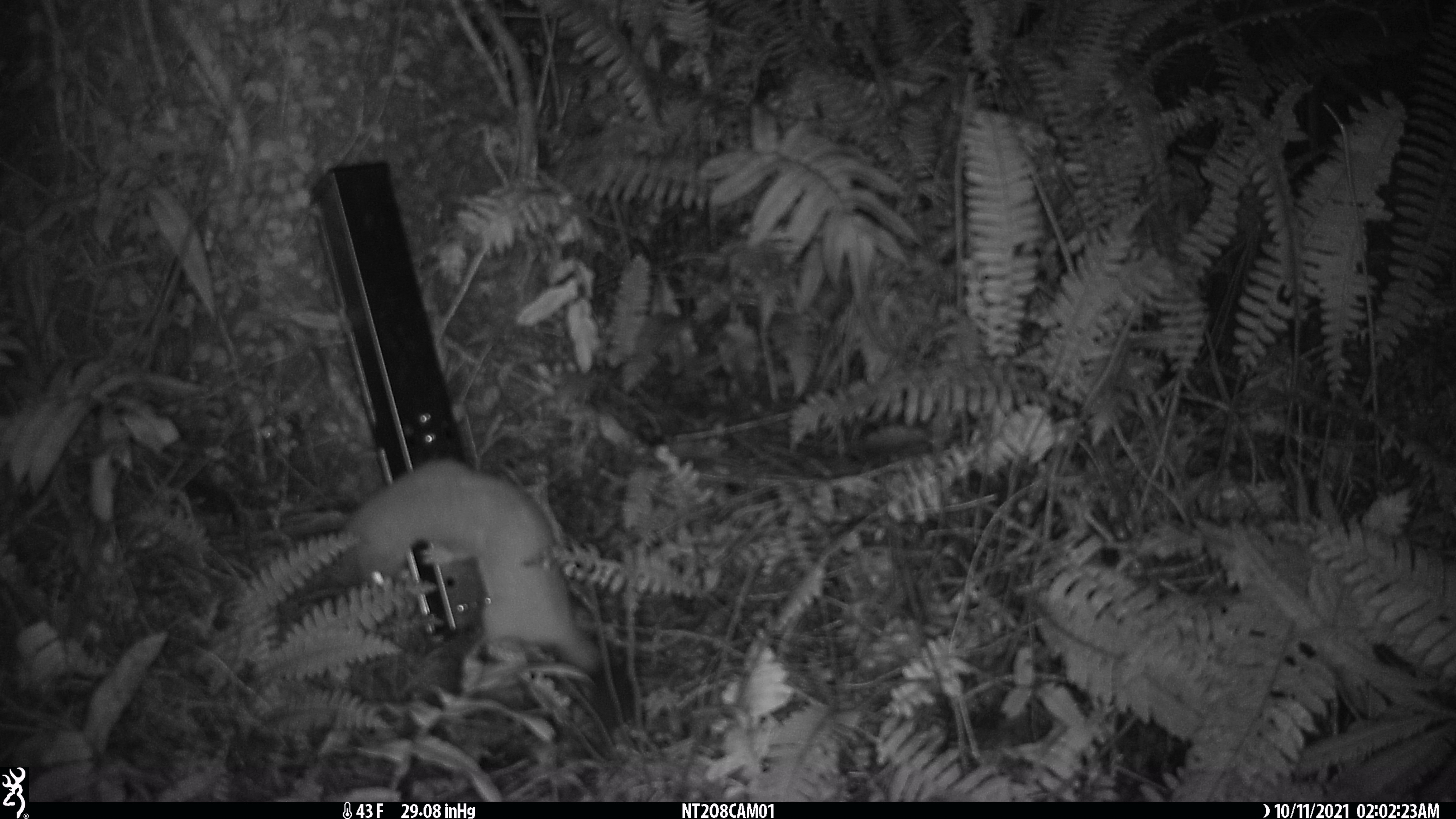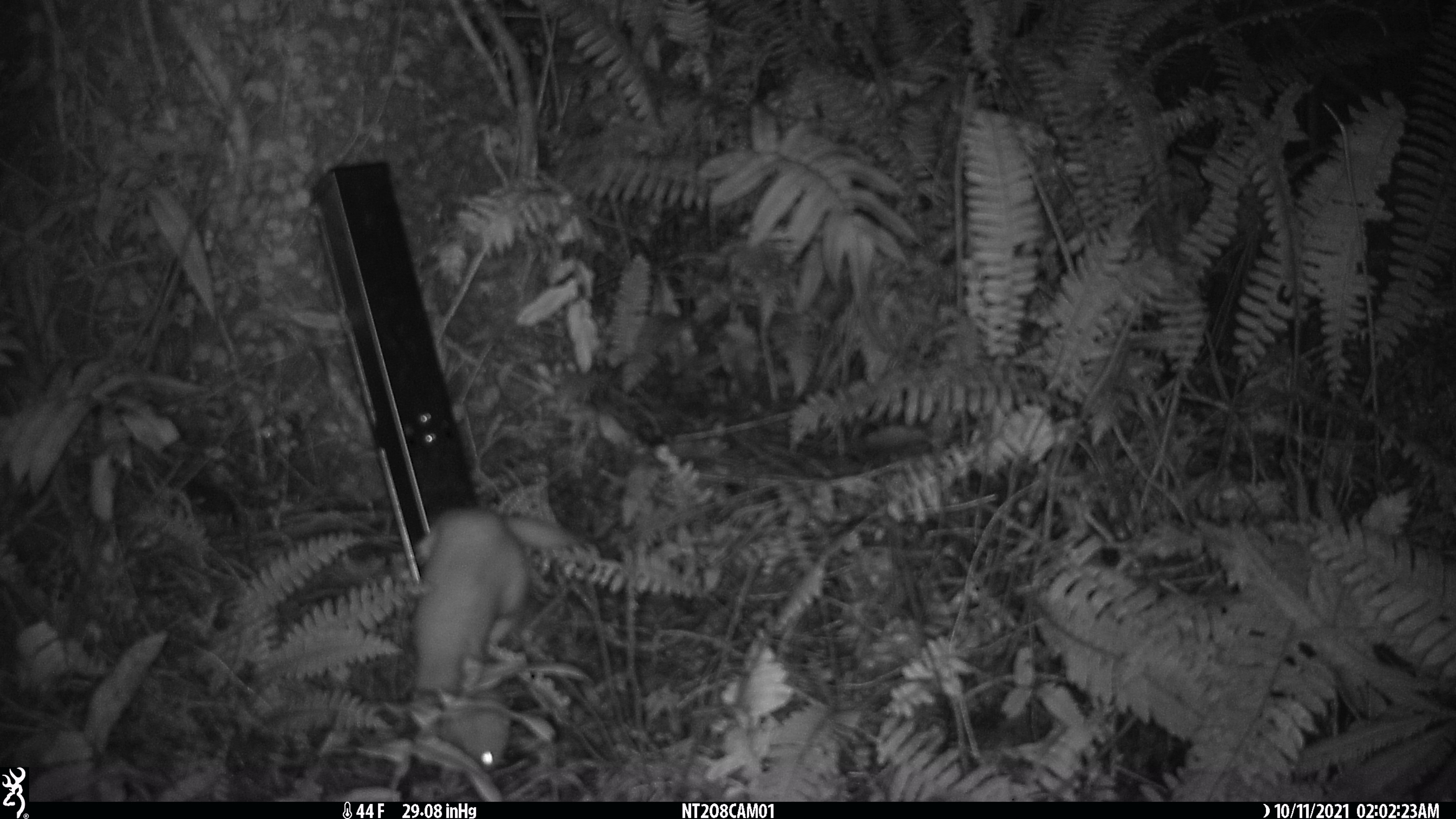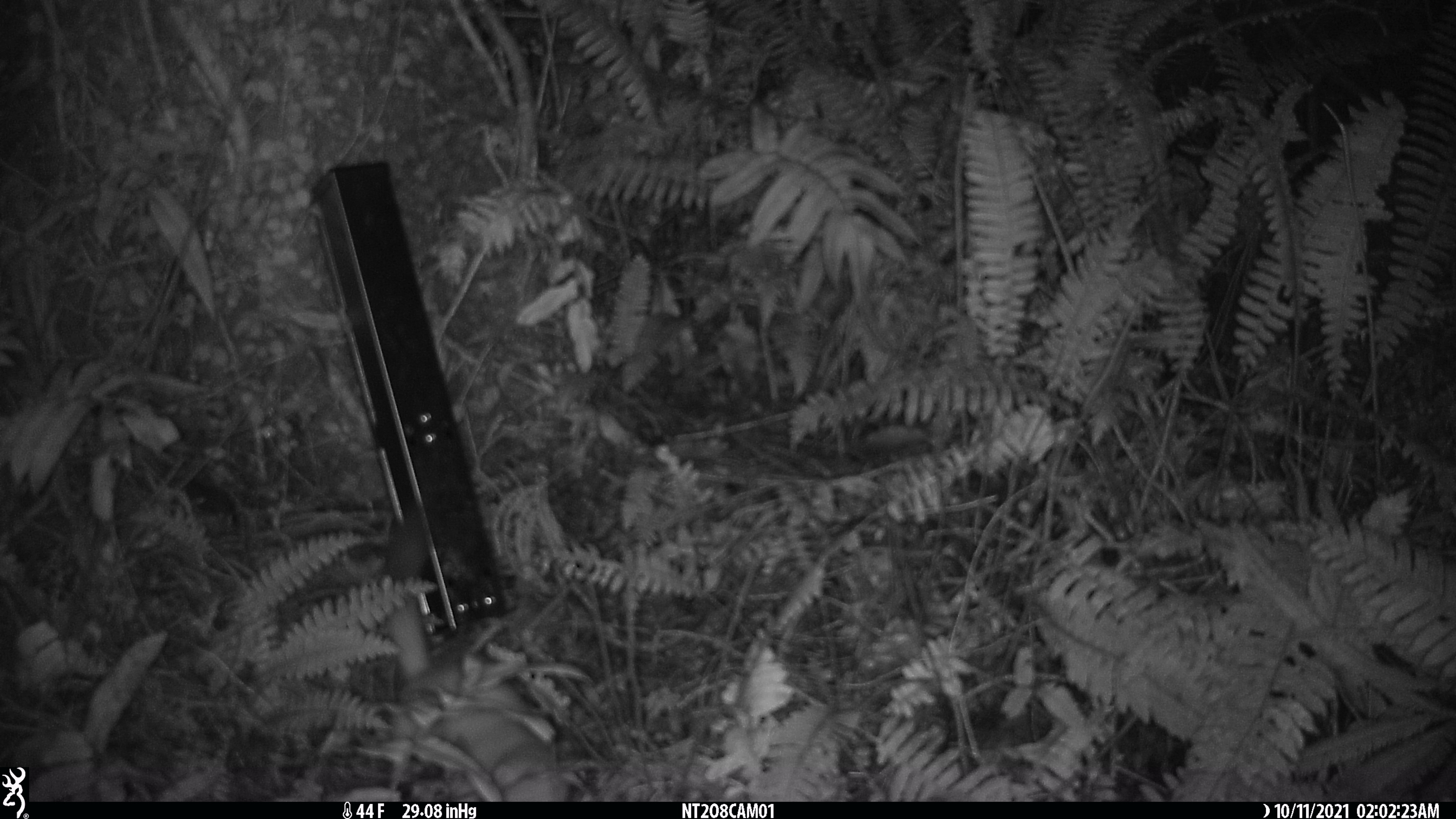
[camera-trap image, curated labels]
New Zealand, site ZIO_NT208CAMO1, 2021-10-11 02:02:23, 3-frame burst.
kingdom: Animalia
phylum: Chordata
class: Mammalia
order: Carnivora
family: Mustelidae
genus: Mustela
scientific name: Mustela erminea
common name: stoat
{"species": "stoat (Mustela erminea)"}